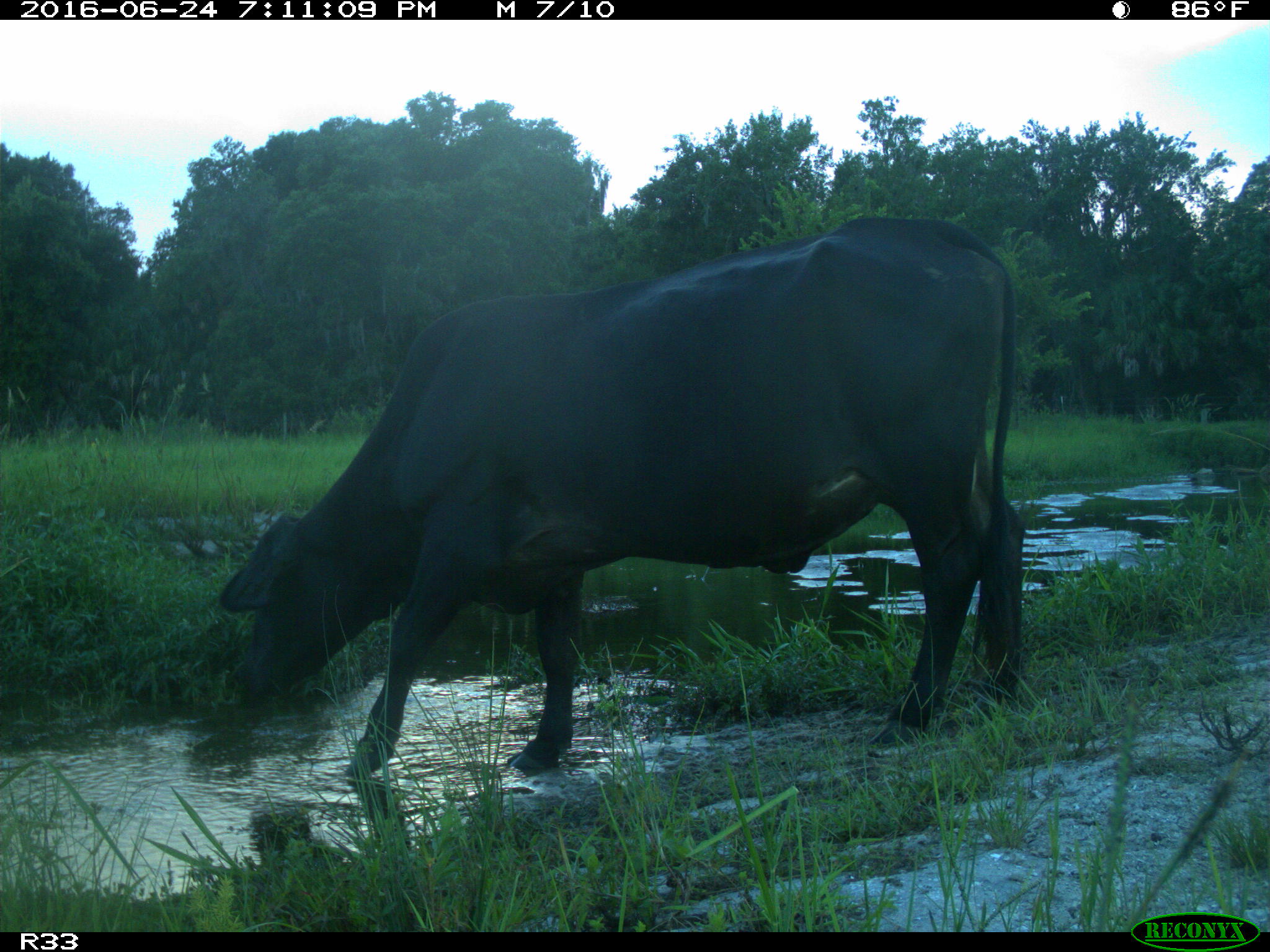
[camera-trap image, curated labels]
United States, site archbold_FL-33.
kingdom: Animalia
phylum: Chordata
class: Mammalia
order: Artiodactyla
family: Bovidae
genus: Bos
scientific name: Bos taurus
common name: domestic cow